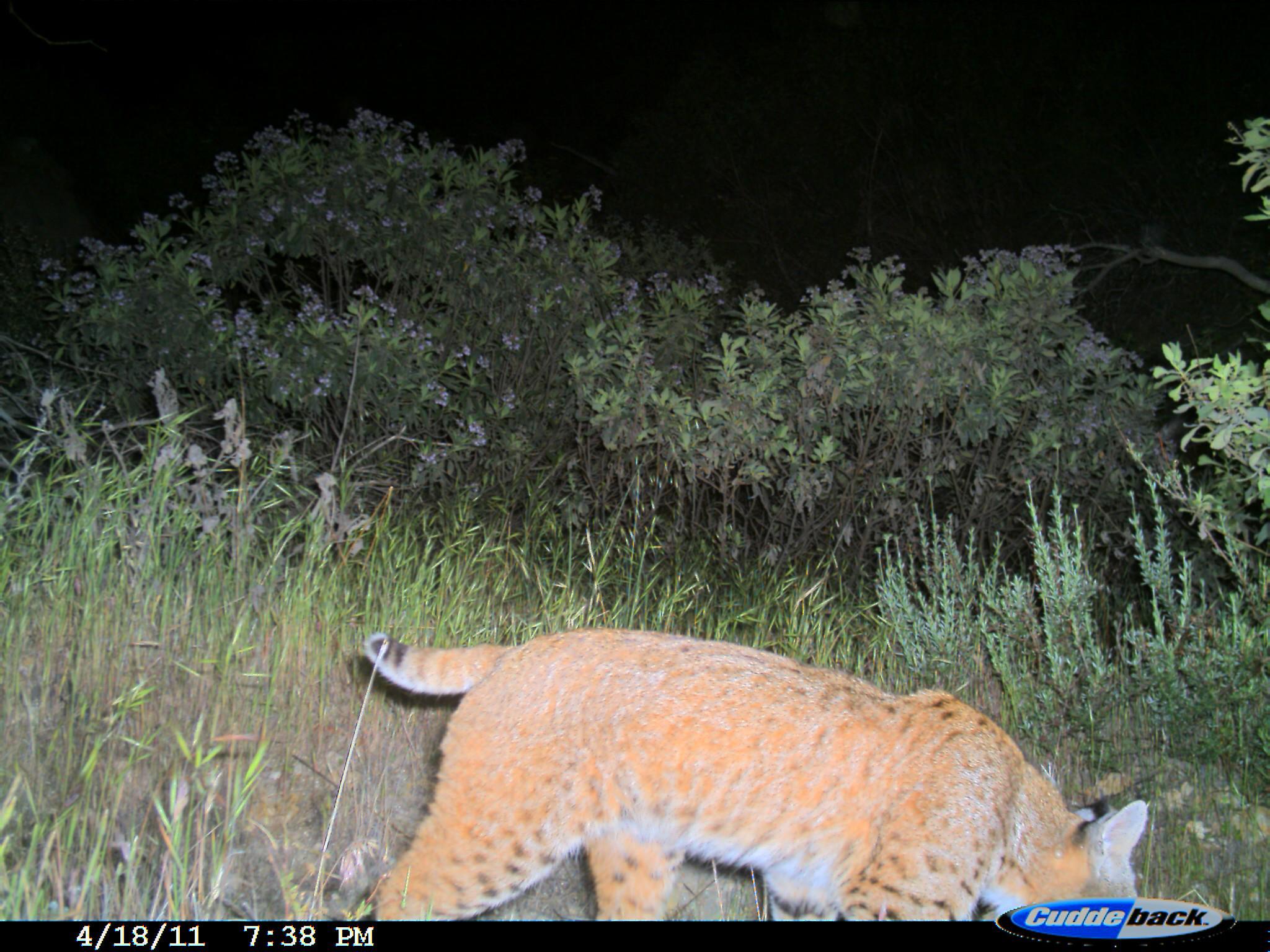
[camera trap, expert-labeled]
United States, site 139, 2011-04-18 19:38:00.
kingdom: Animalia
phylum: Chordata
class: Mammalia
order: Carnivora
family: Felidae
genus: Lynx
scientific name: Lynx rufus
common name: bobcat